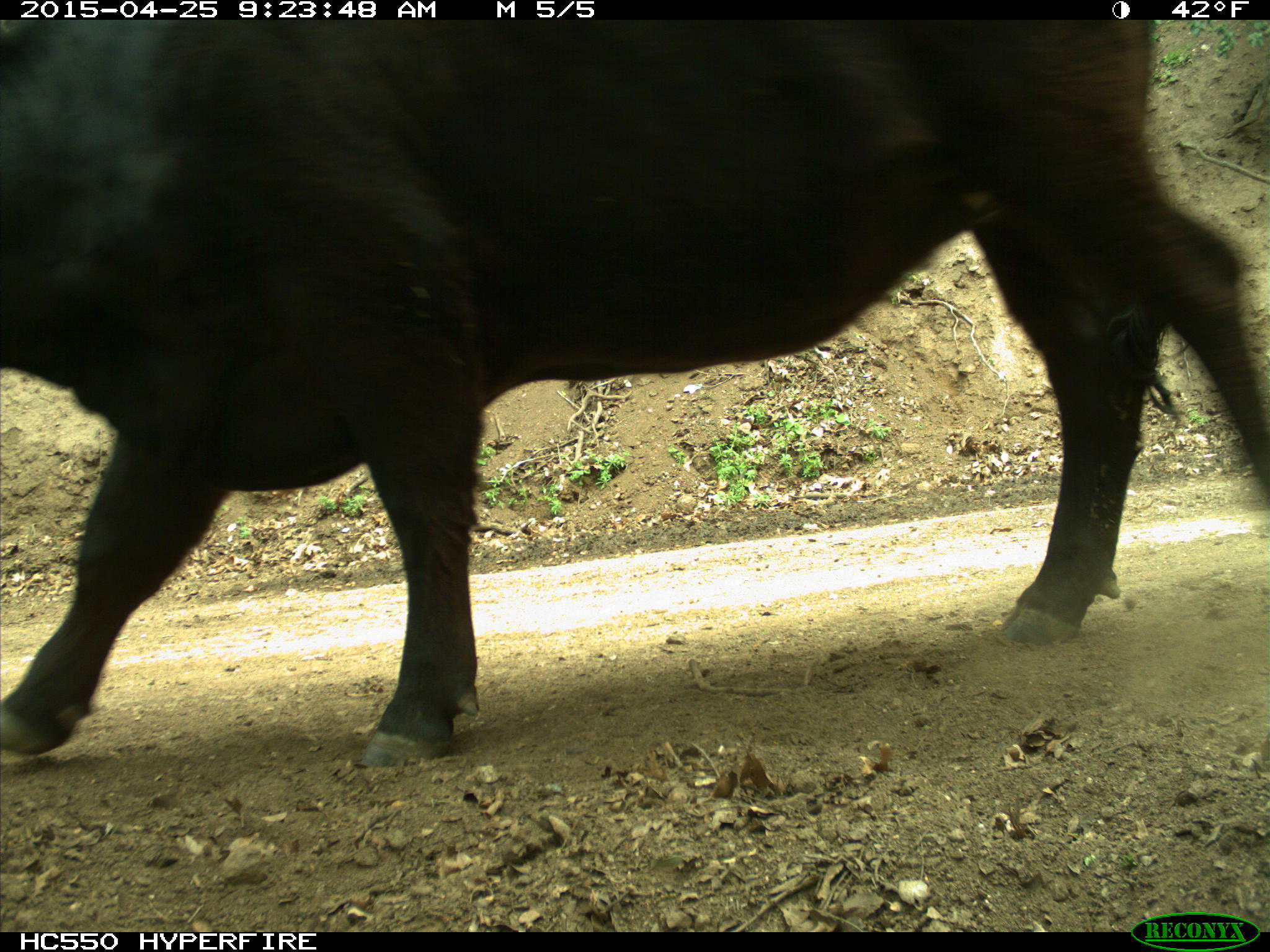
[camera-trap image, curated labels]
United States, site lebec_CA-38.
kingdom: Animalia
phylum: Chordata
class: Mammalia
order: Artiodactyla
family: Bovidae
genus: Bos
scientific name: Bos taurus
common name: domestic cow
Bos taurus (domestic cow).